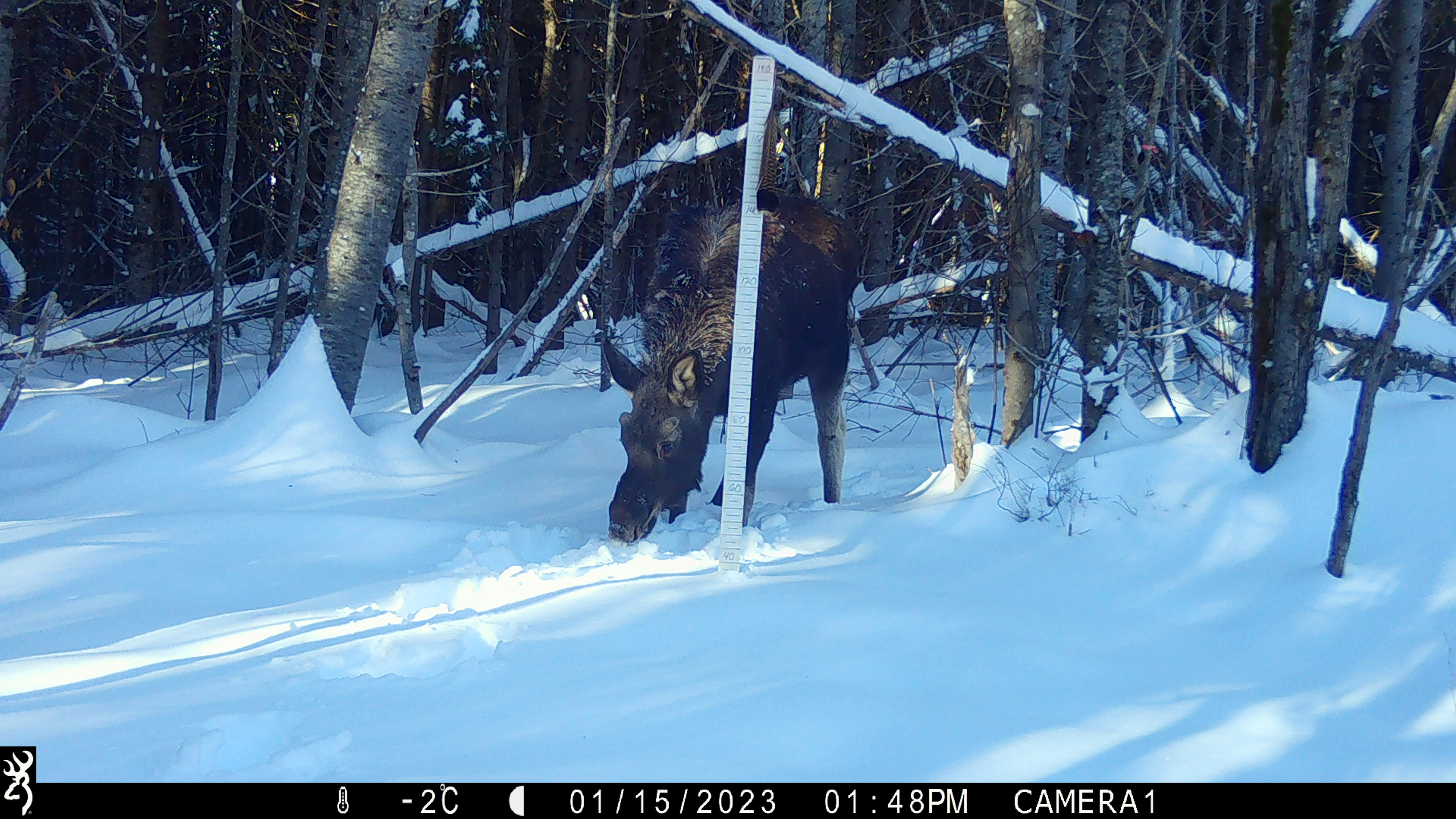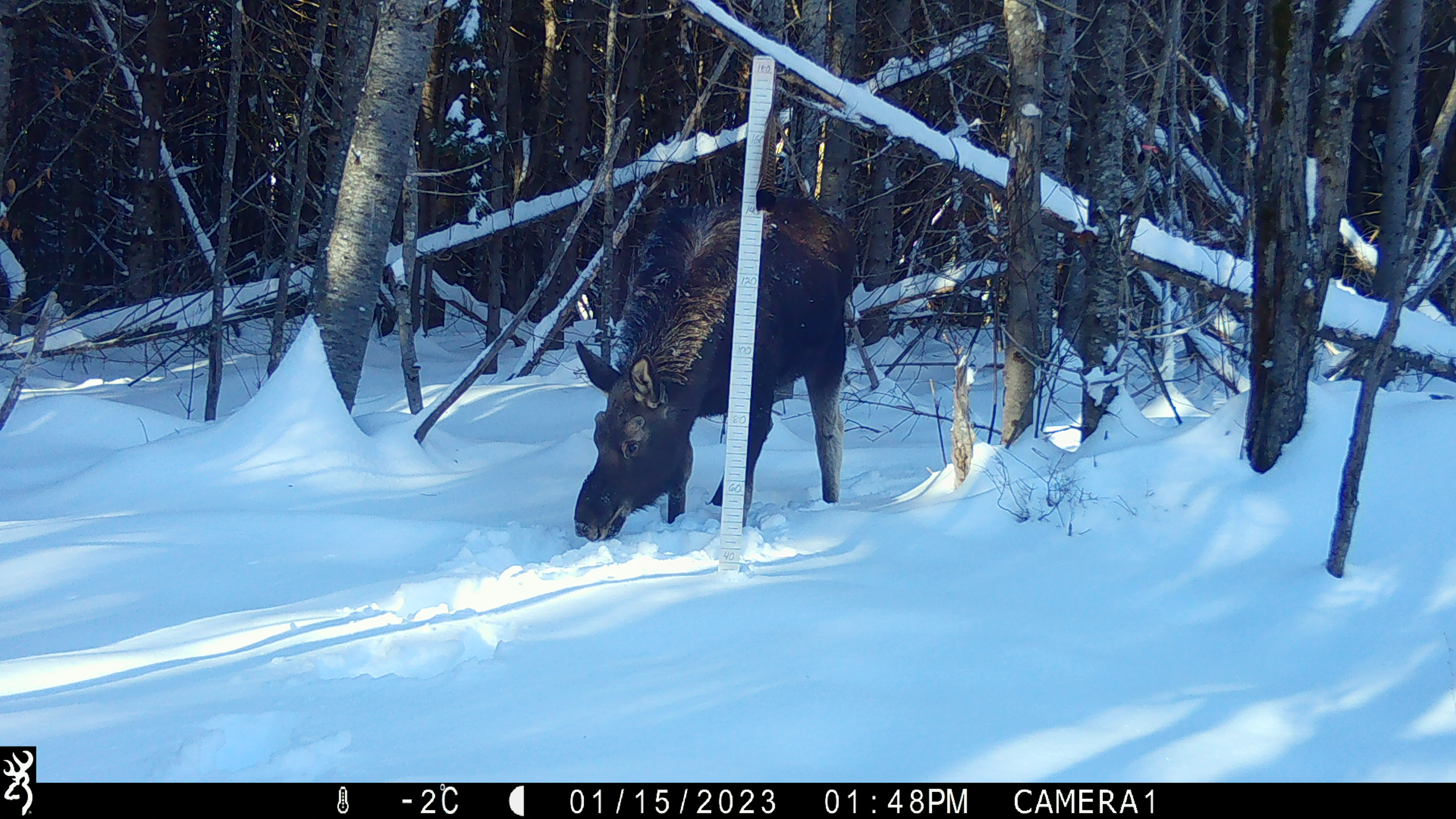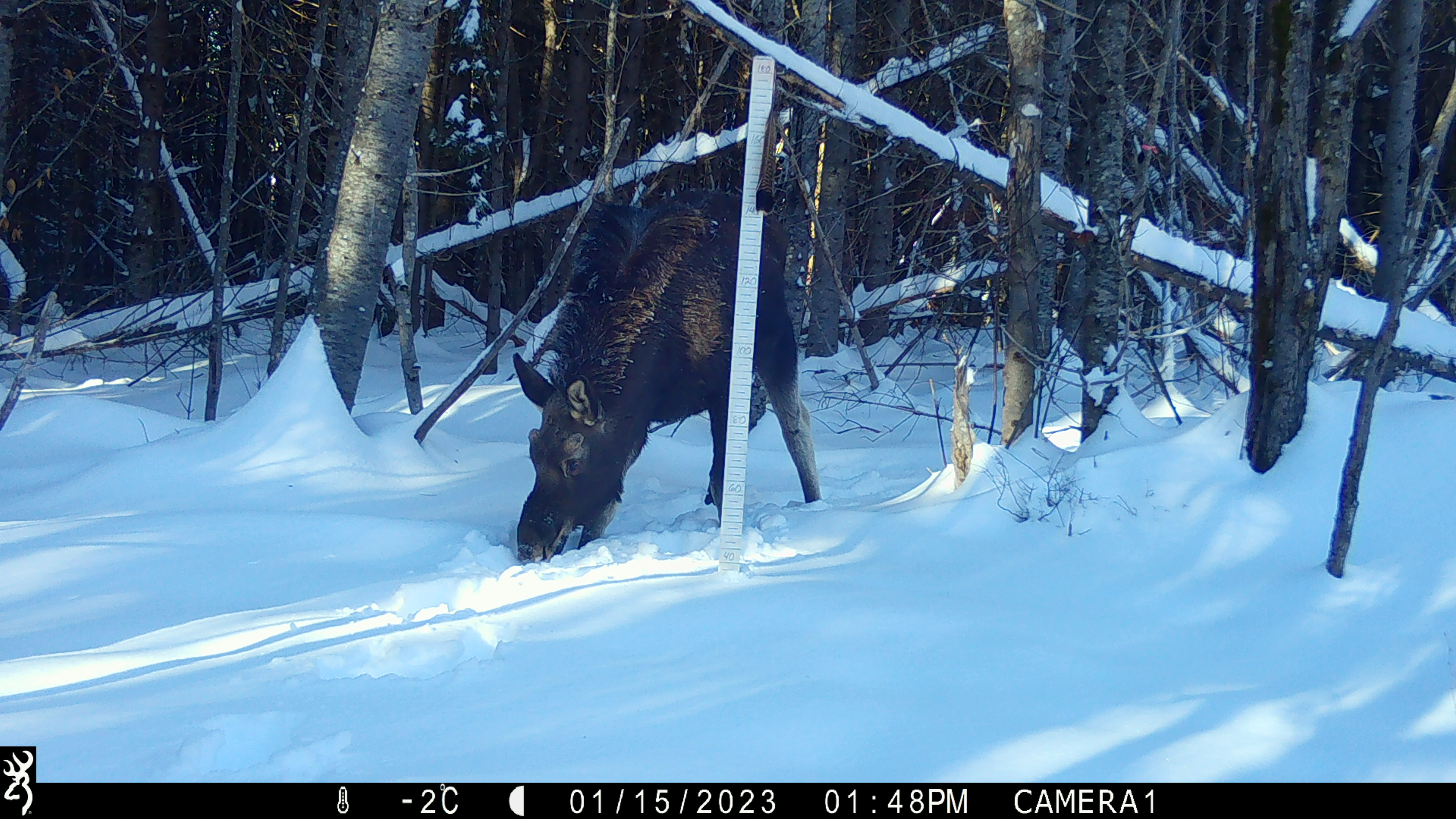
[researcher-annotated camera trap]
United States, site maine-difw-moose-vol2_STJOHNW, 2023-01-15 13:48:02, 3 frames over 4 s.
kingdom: Animalia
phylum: Chordata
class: Mammalia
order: Artiodactyla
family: Cervidae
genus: Alces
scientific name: Alces alces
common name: moose